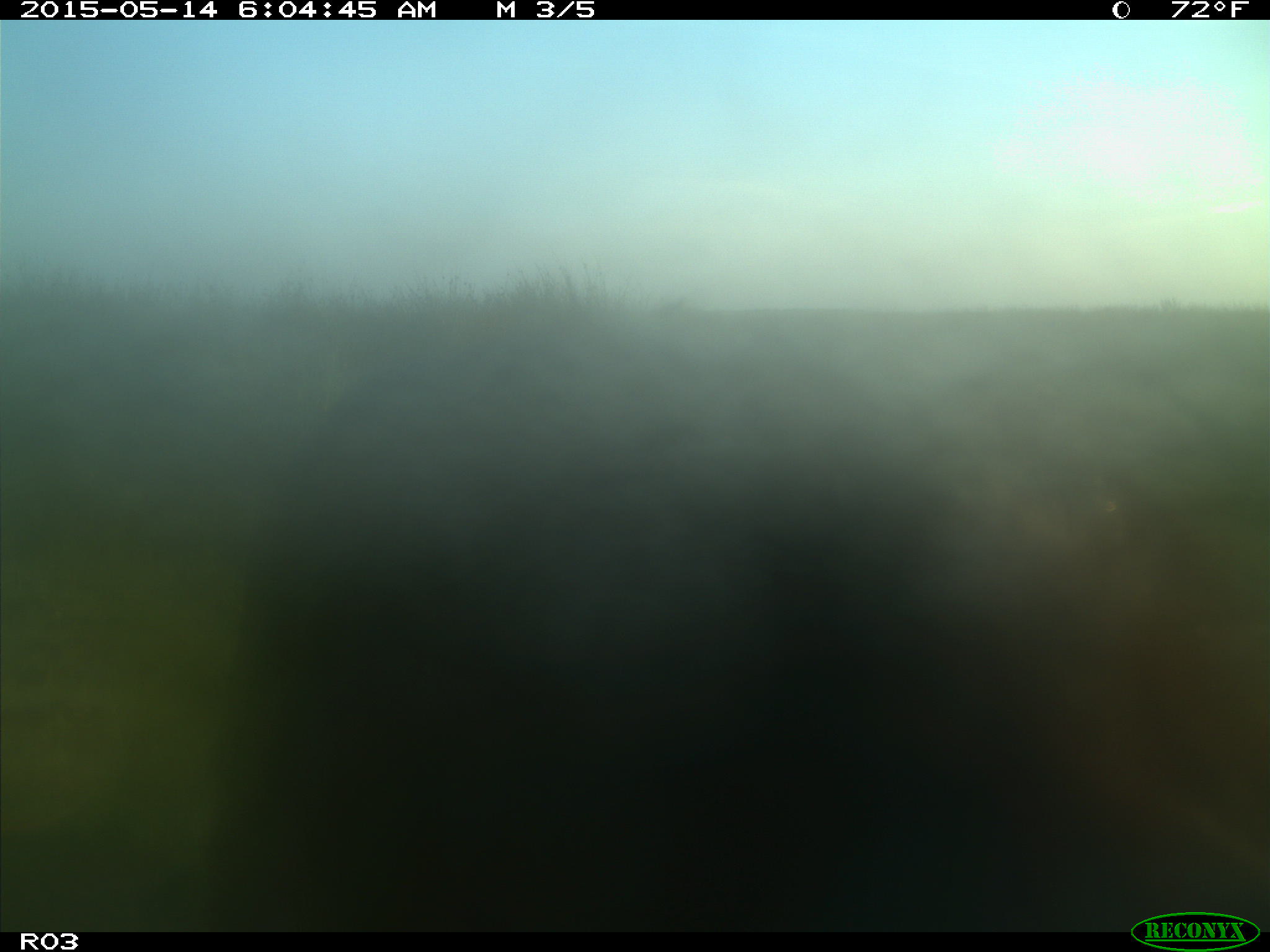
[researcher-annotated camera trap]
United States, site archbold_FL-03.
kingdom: Animalia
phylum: Chordata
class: Mammalia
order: Artiodactyla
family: Bovidae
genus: Bos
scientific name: Bos taurus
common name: domestic cow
Bos taurus (domestic cow).